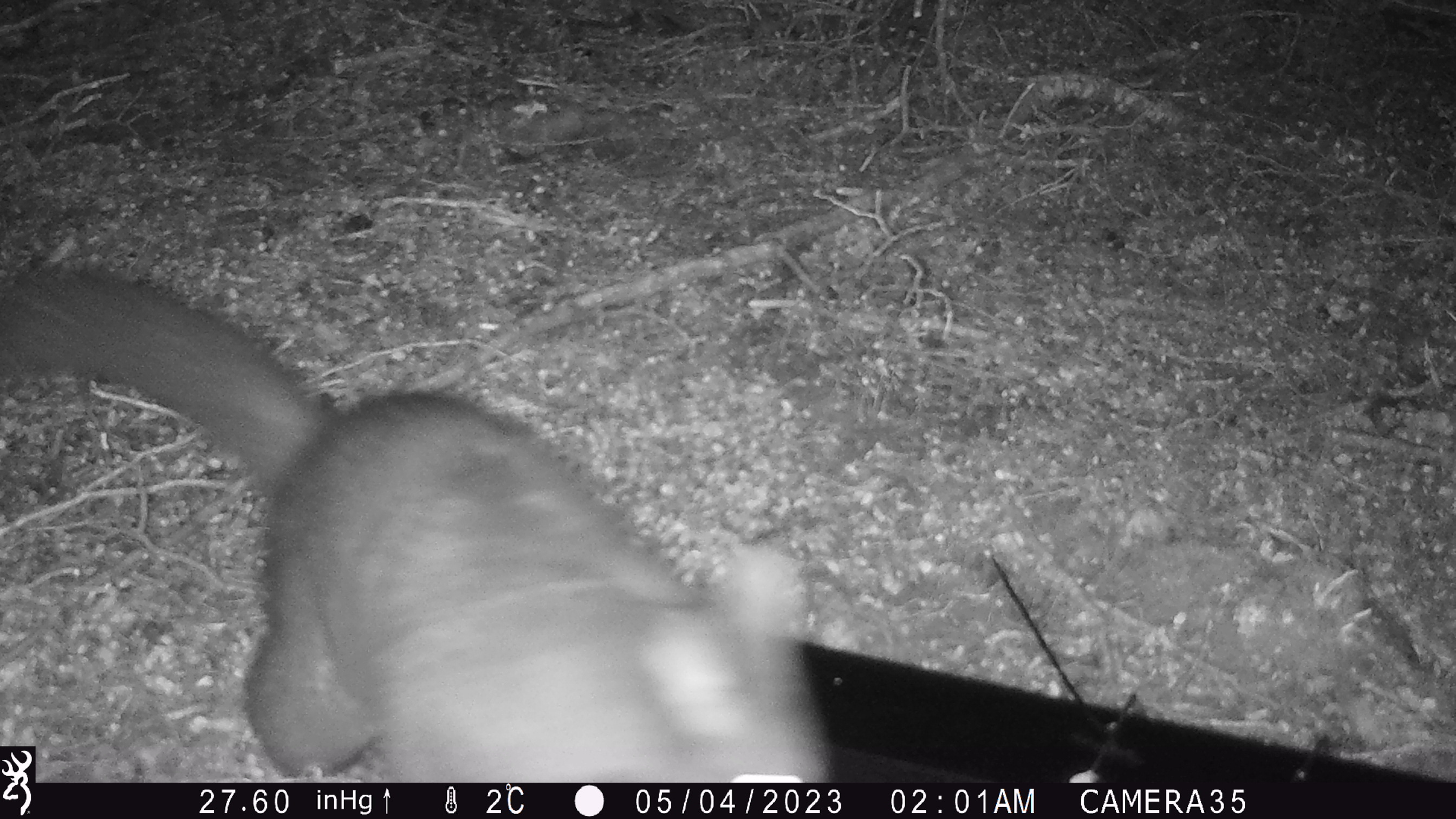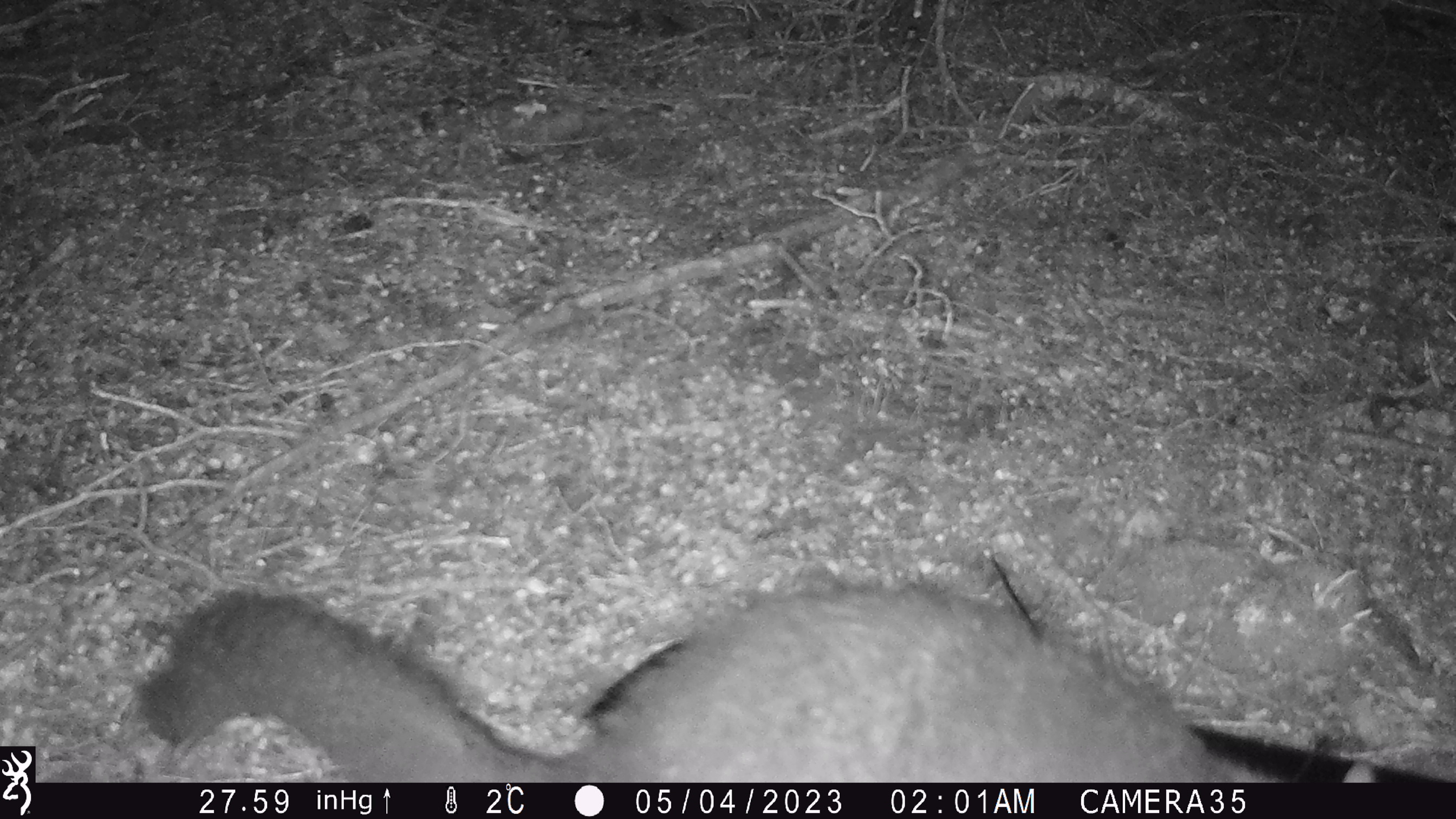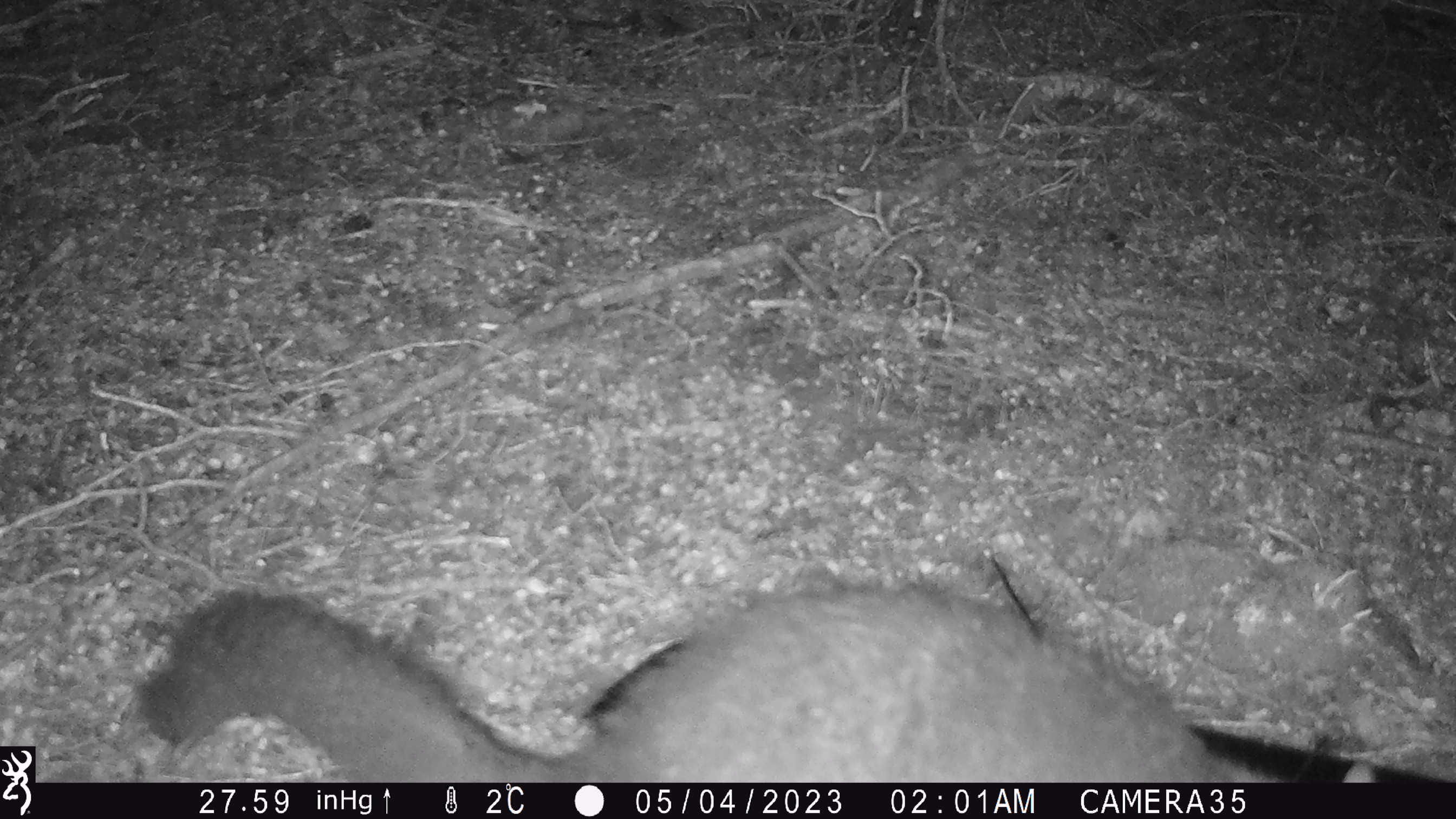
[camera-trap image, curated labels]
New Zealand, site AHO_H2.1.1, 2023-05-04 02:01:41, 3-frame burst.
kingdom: Animalia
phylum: Chordata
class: Mammalia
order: Carnivora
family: Mustelidae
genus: Mustela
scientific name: Mustela erminea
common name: stoat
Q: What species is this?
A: Stoat (Mustela erminea).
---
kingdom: Animalia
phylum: Chordata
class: Mammalia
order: Diprotodontia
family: Phalangeridae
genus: Trichosurus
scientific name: Trichosurus vulpecula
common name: common brushtail possum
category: possum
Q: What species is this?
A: Possum (common brushtail possum) (Trichosurus vulpecula).